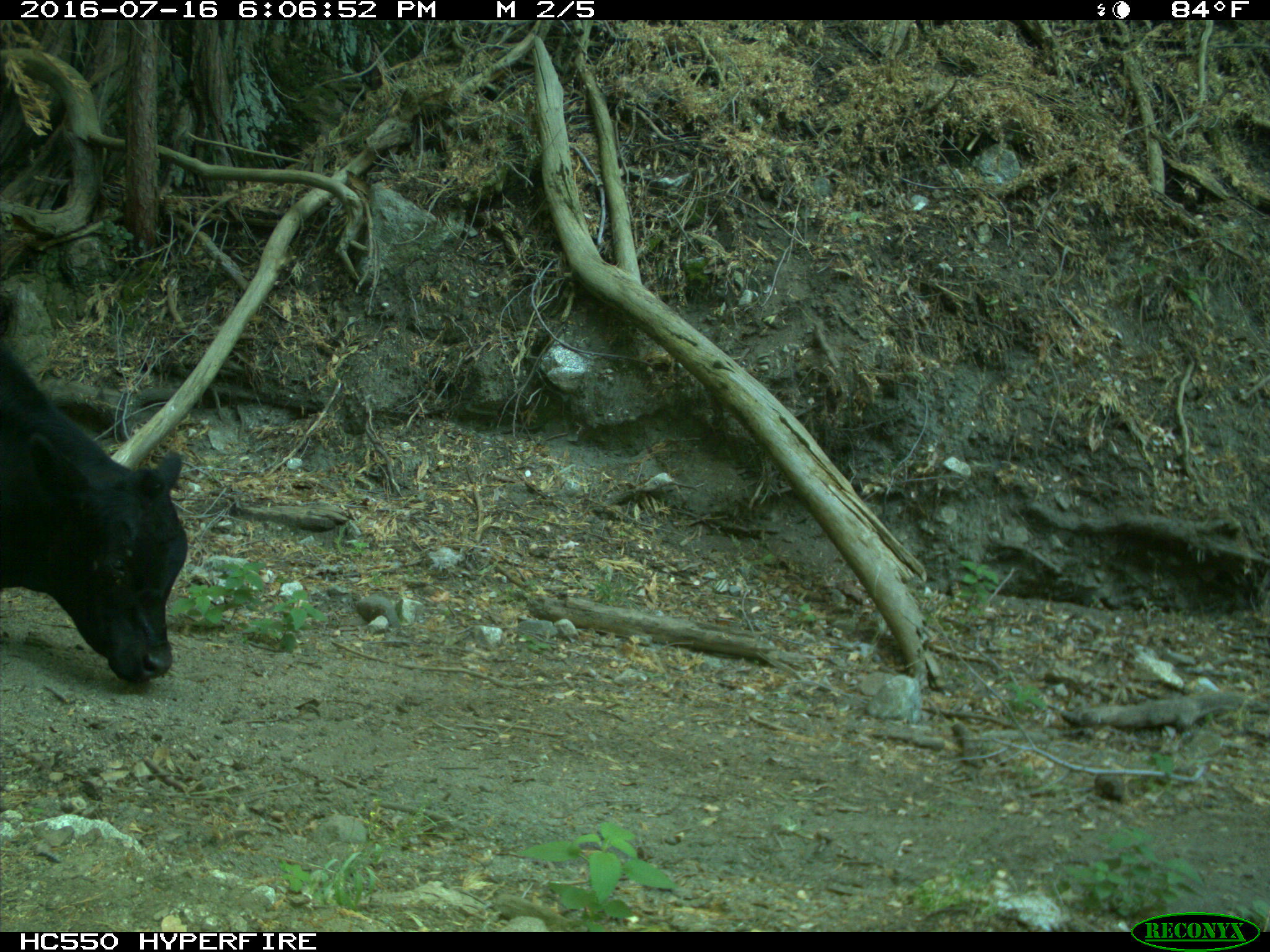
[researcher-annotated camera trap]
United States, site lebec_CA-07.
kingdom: Animalia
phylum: Chordata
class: Mammalia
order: Artiodactyla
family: Bovidae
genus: Bos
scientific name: Bos taurus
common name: domestic cow